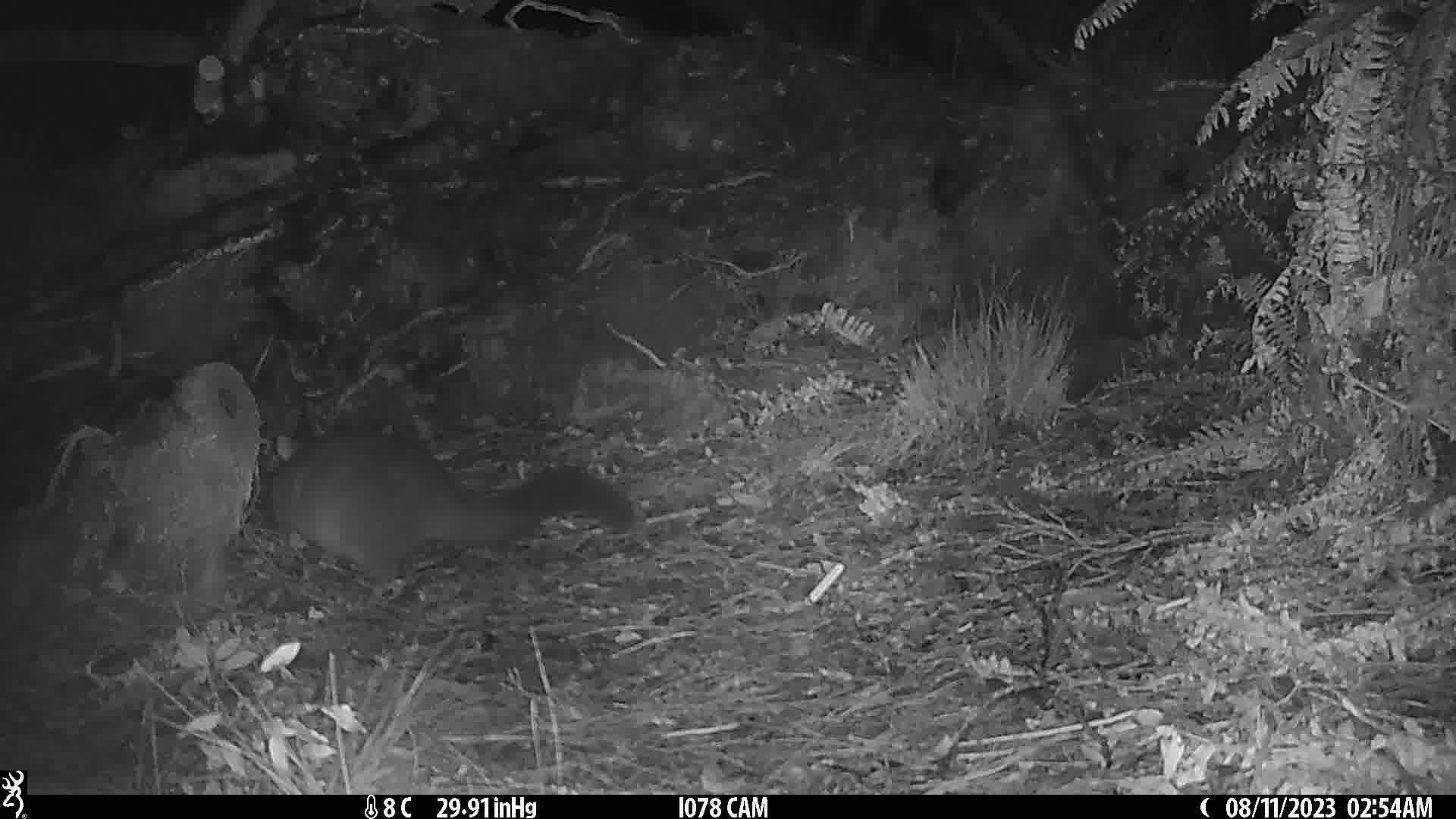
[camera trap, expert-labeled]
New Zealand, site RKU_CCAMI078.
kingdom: Animalia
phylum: Chordata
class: Mammalia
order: Diprotodontia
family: Phalangeridae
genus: Trichosurus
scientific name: Trichosurus vulpecula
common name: common brushtail possum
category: possum